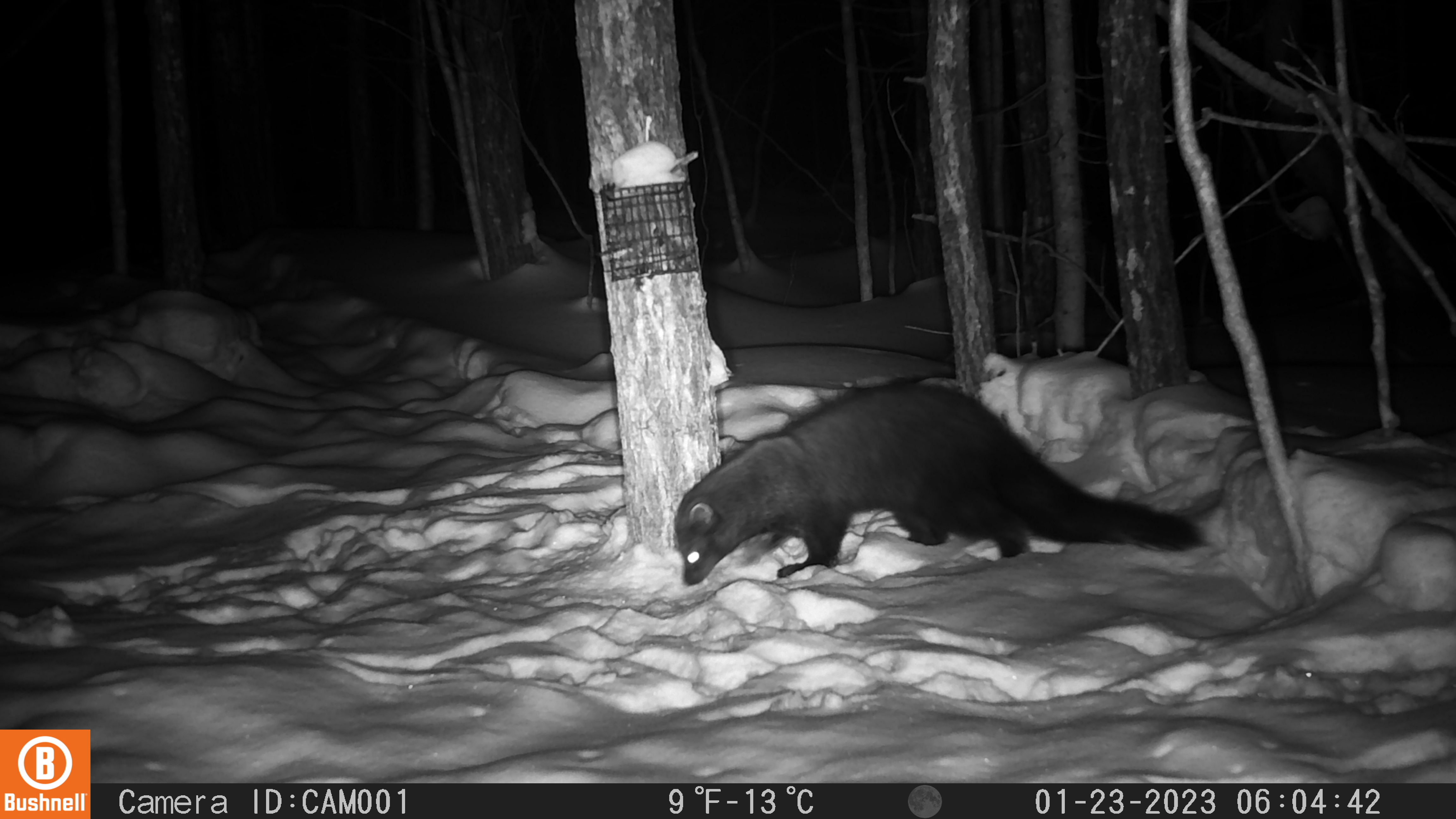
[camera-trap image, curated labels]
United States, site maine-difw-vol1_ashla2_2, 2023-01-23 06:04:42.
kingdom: Animalia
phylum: Chordata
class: Mammalia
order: Carnivora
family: Mustelidae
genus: Pekania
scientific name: Pekania pennanti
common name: fisher